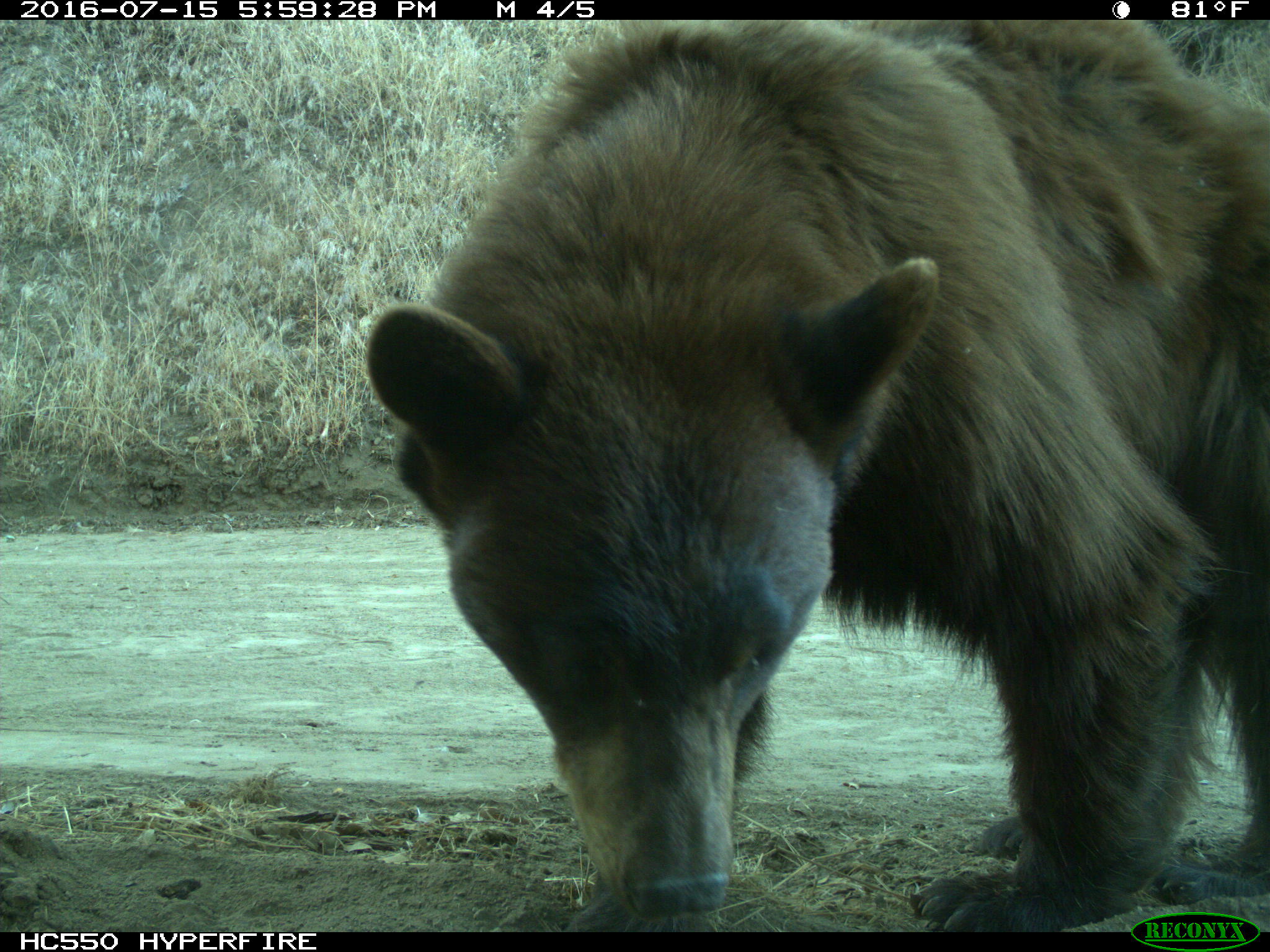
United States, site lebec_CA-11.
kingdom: Animalia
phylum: Chordata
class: Mammalia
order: Carnivora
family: Ursidae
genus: Ursus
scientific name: Ursus americanus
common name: american black bear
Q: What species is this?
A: Ursus americanus (american black bear).